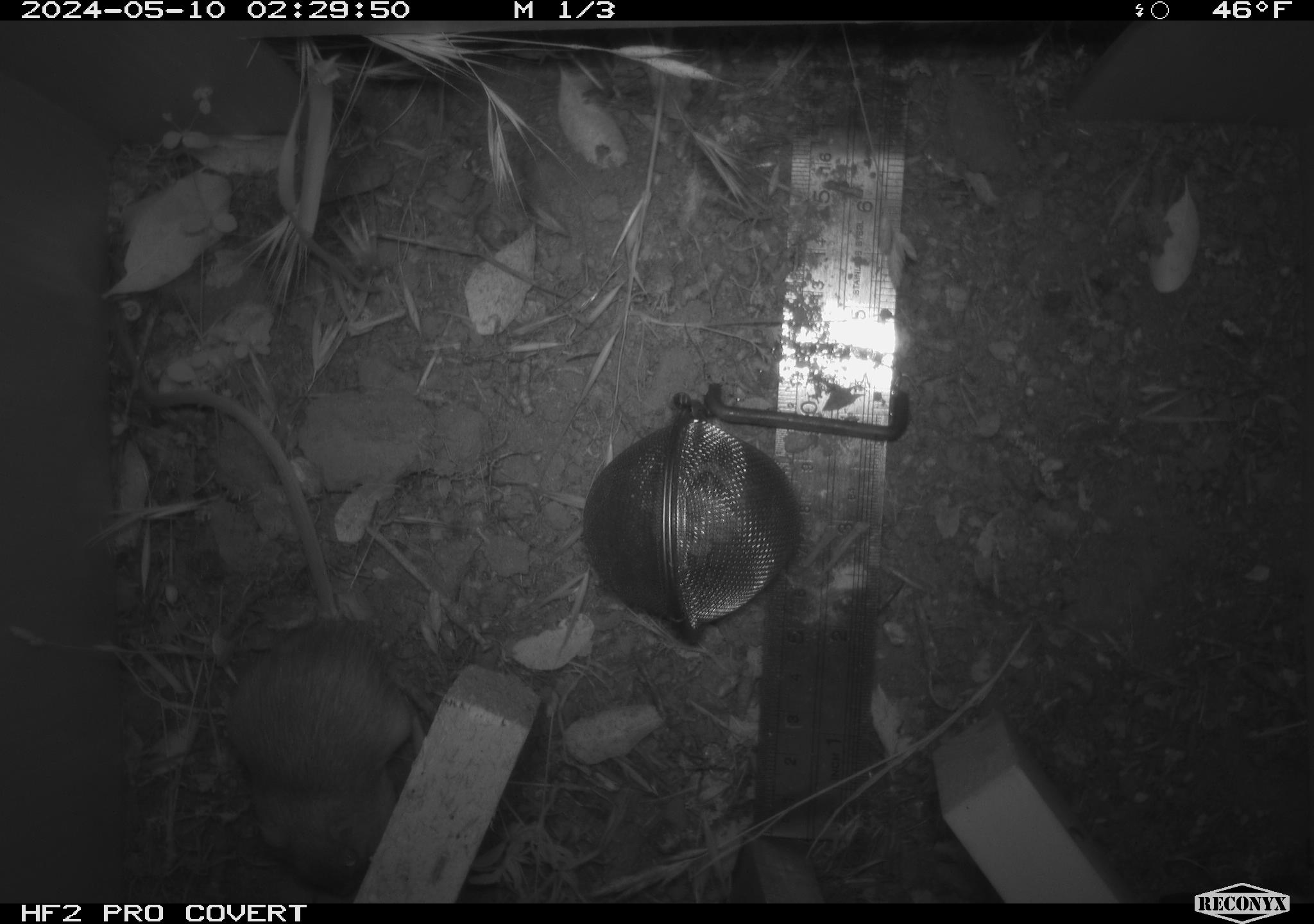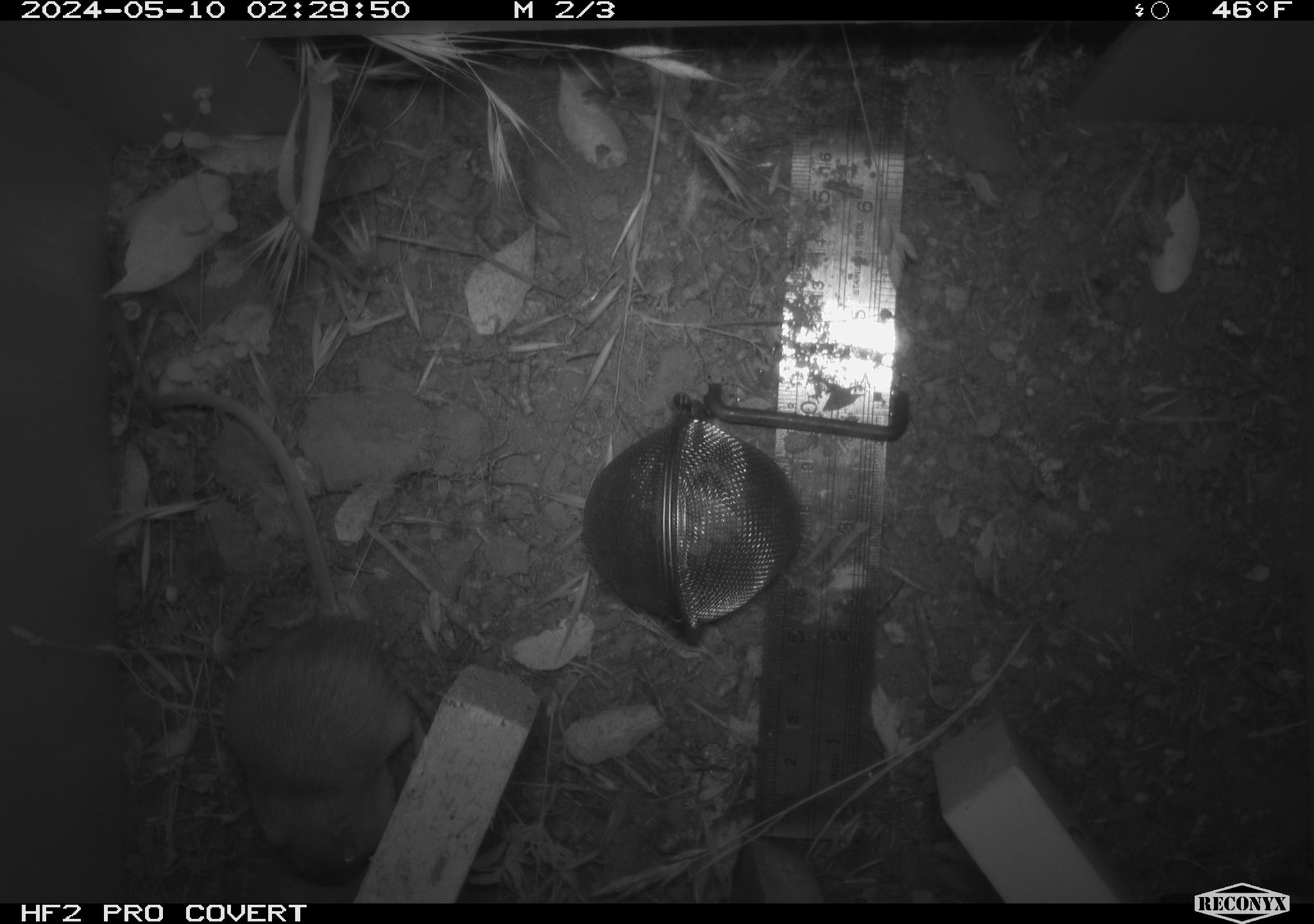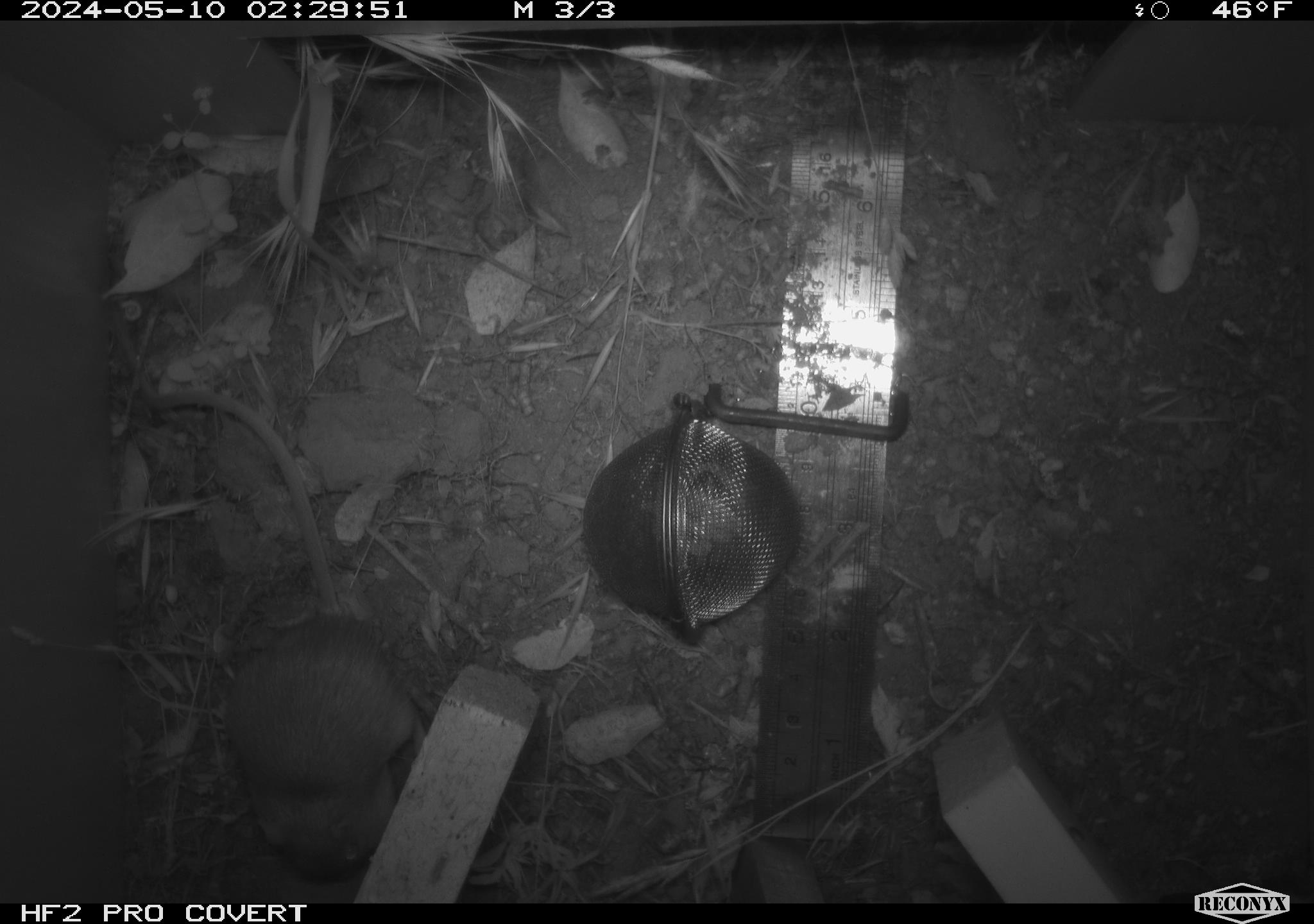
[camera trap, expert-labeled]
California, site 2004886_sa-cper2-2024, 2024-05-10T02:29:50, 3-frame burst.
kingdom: Animalia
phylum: Chordata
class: Mammalia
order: Rodentia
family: Heteromyidae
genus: Dipodomys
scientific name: Dipodomys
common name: kangaroo rats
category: dipodomys species